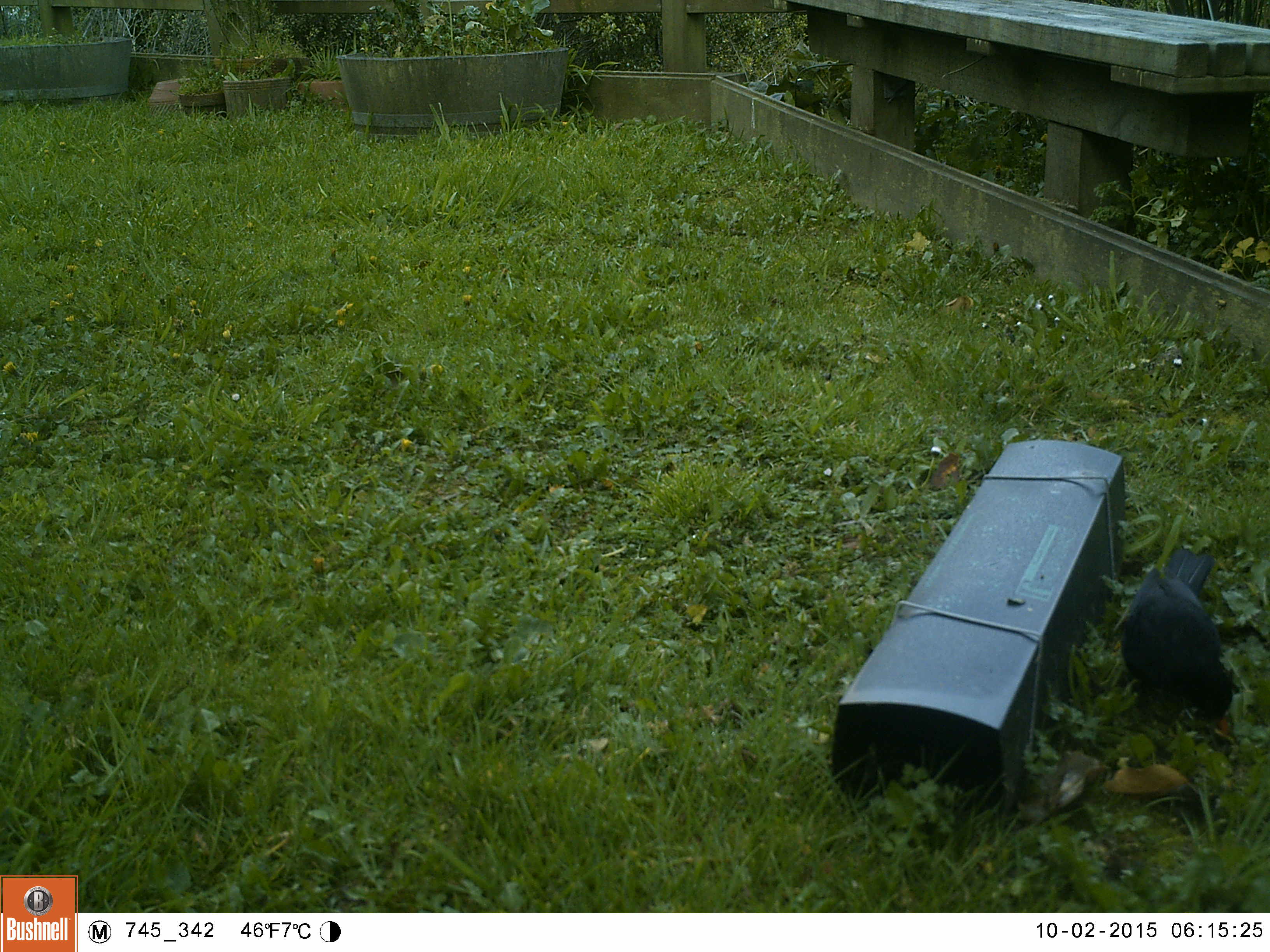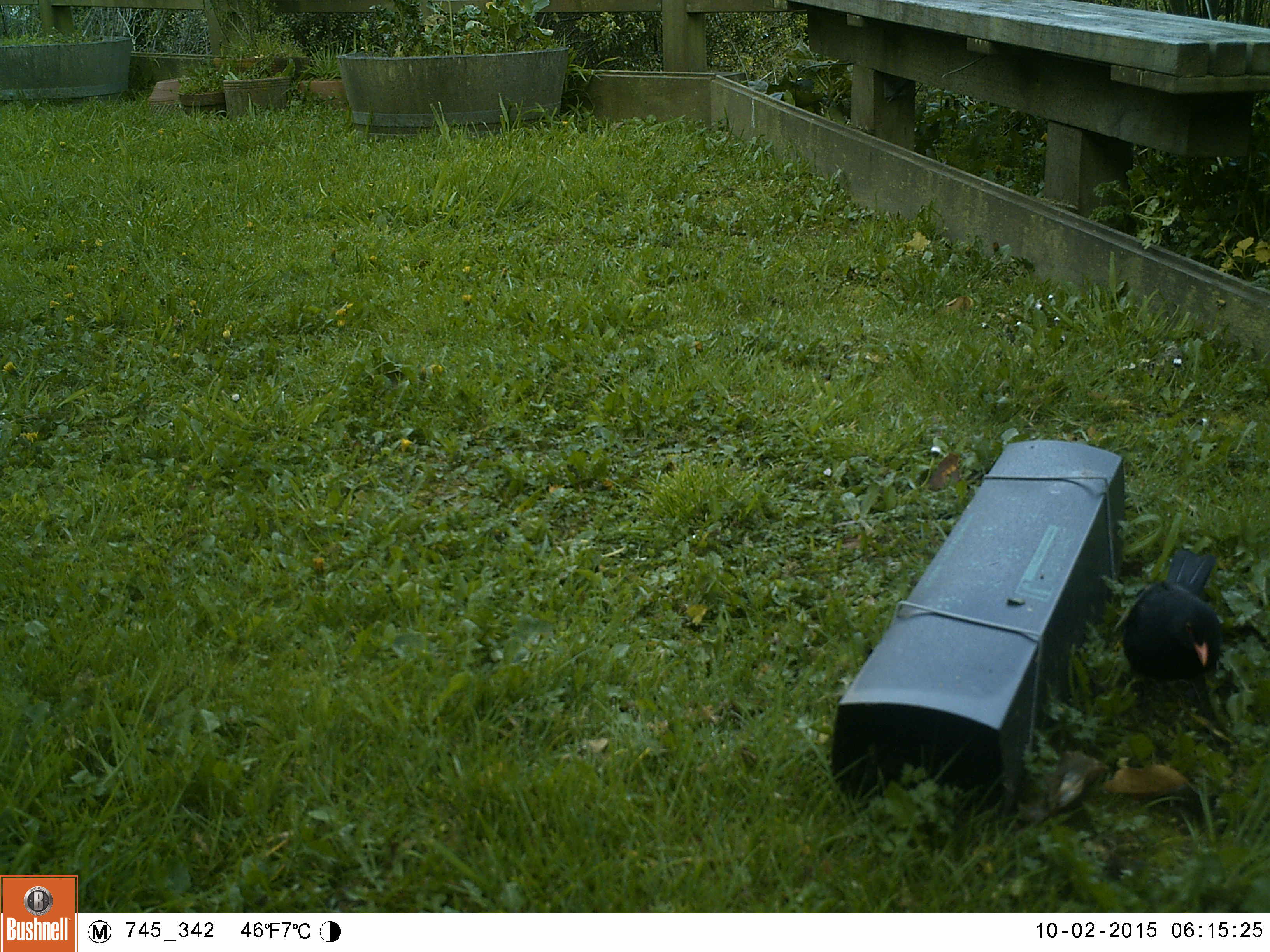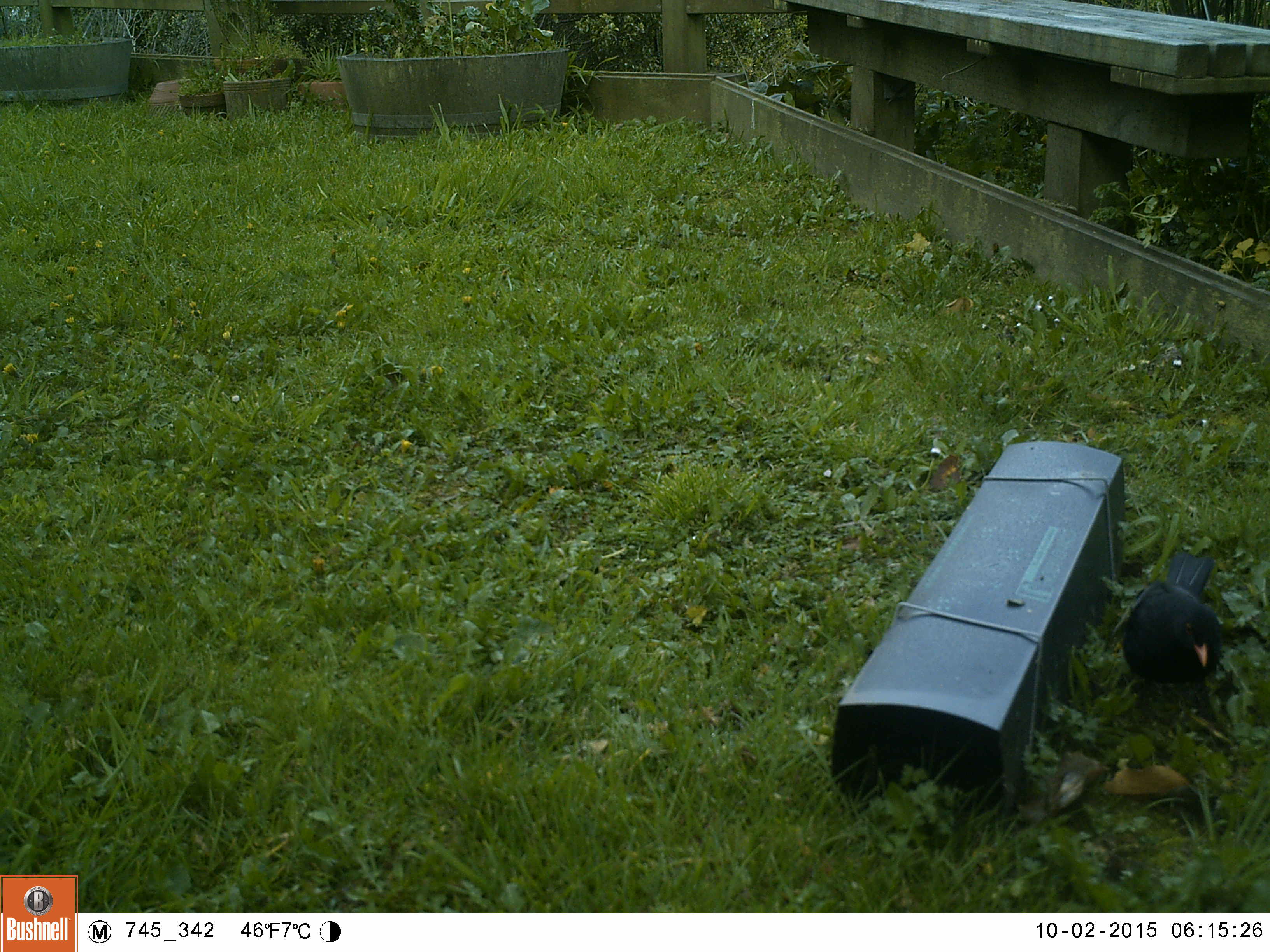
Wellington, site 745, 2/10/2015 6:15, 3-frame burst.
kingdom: Animalia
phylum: Chordata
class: Aves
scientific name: Aves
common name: bird